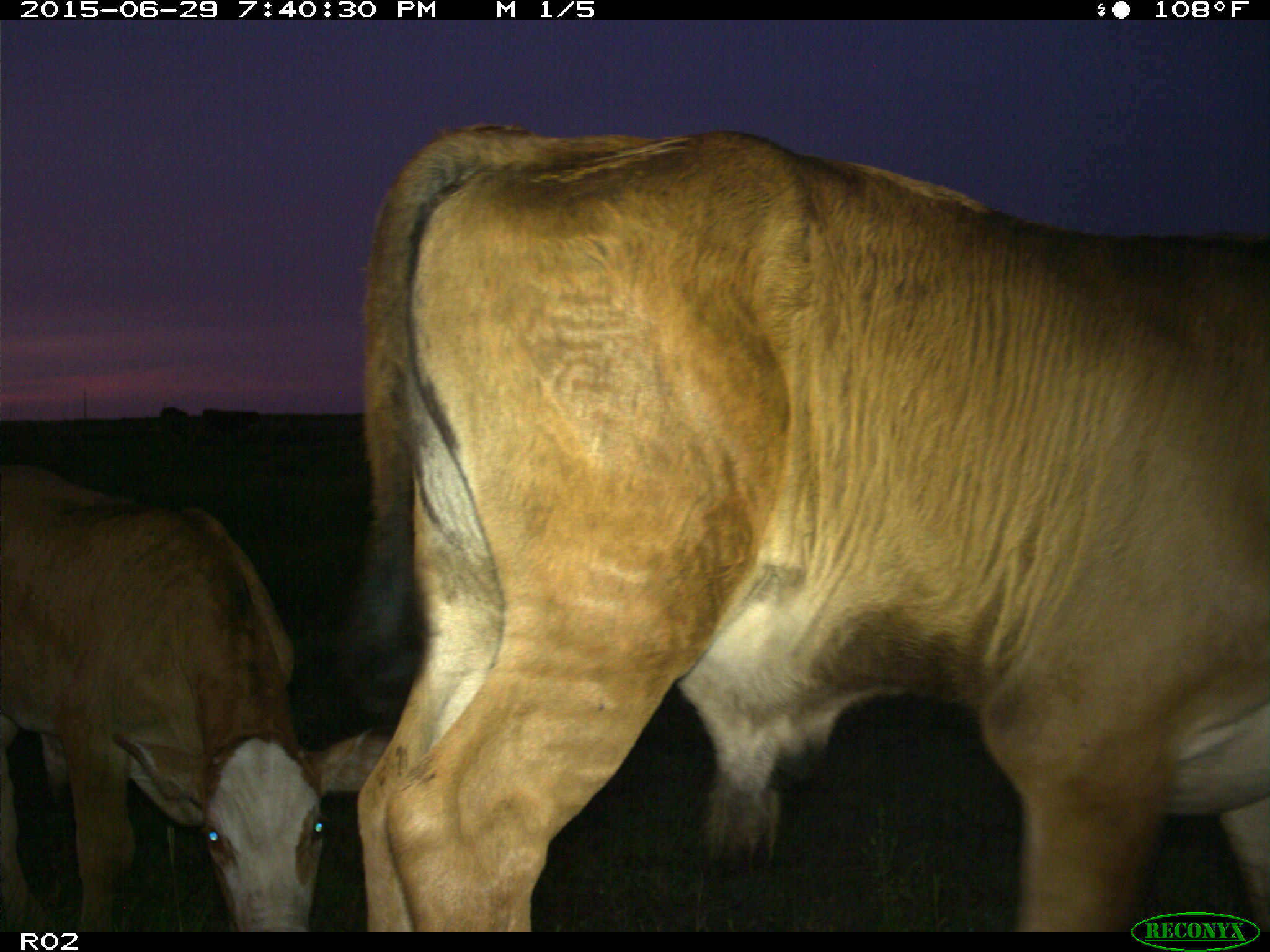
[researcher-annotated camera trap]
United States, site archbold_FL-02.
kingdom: Animalia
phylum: Chordata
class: Mammalia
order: Artiodactyla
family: Bovidae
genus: Bos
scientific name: Bos taurus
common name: domestic cow